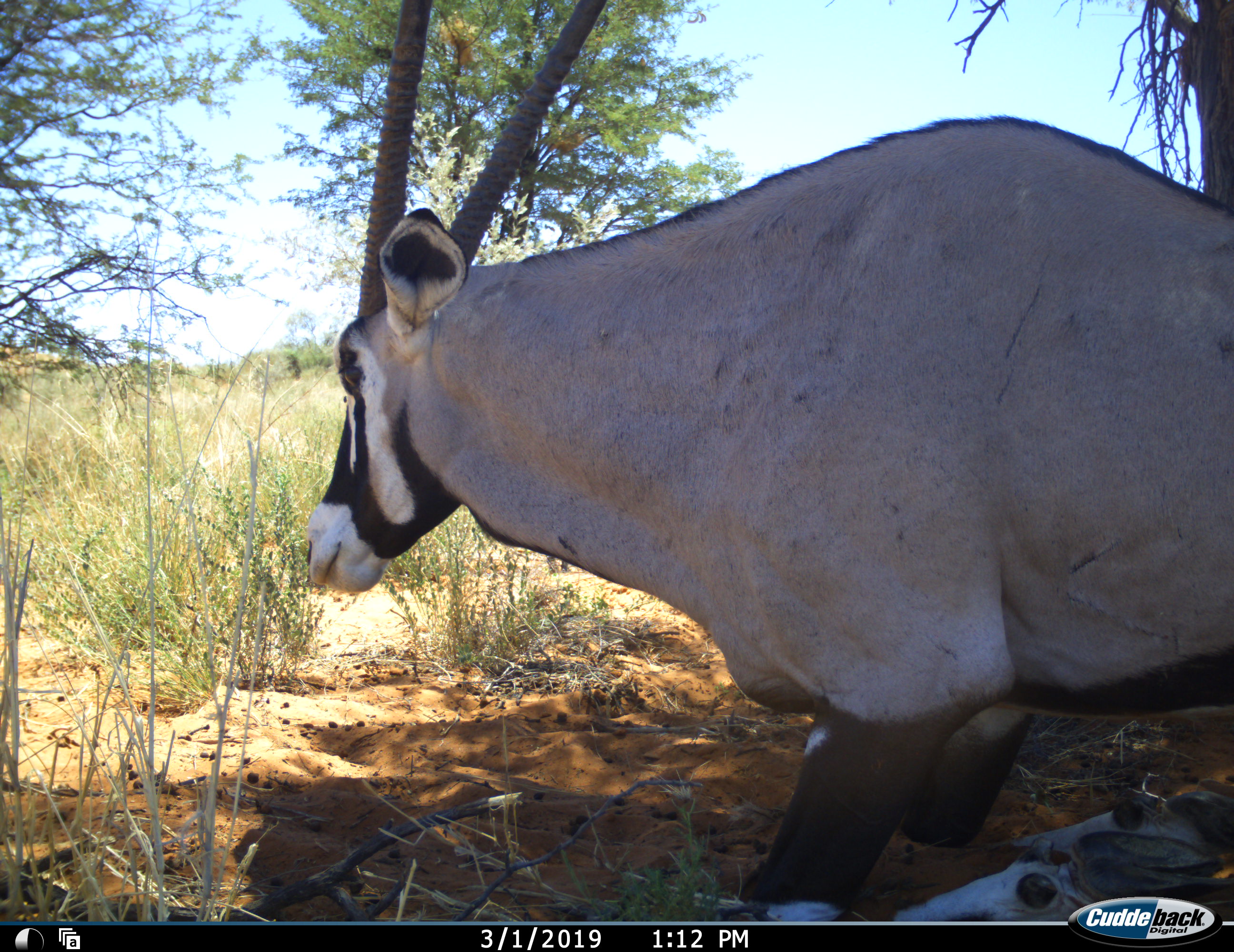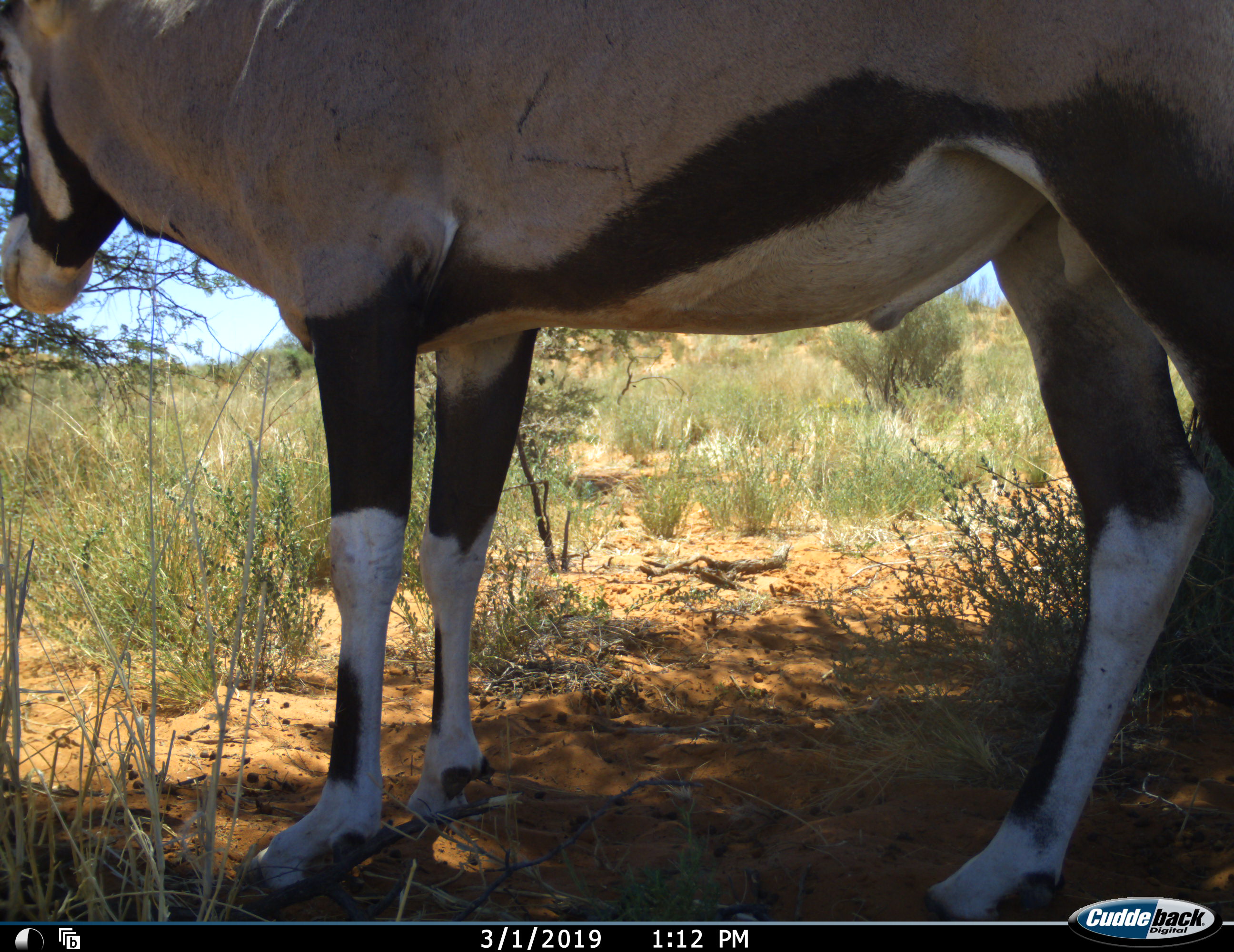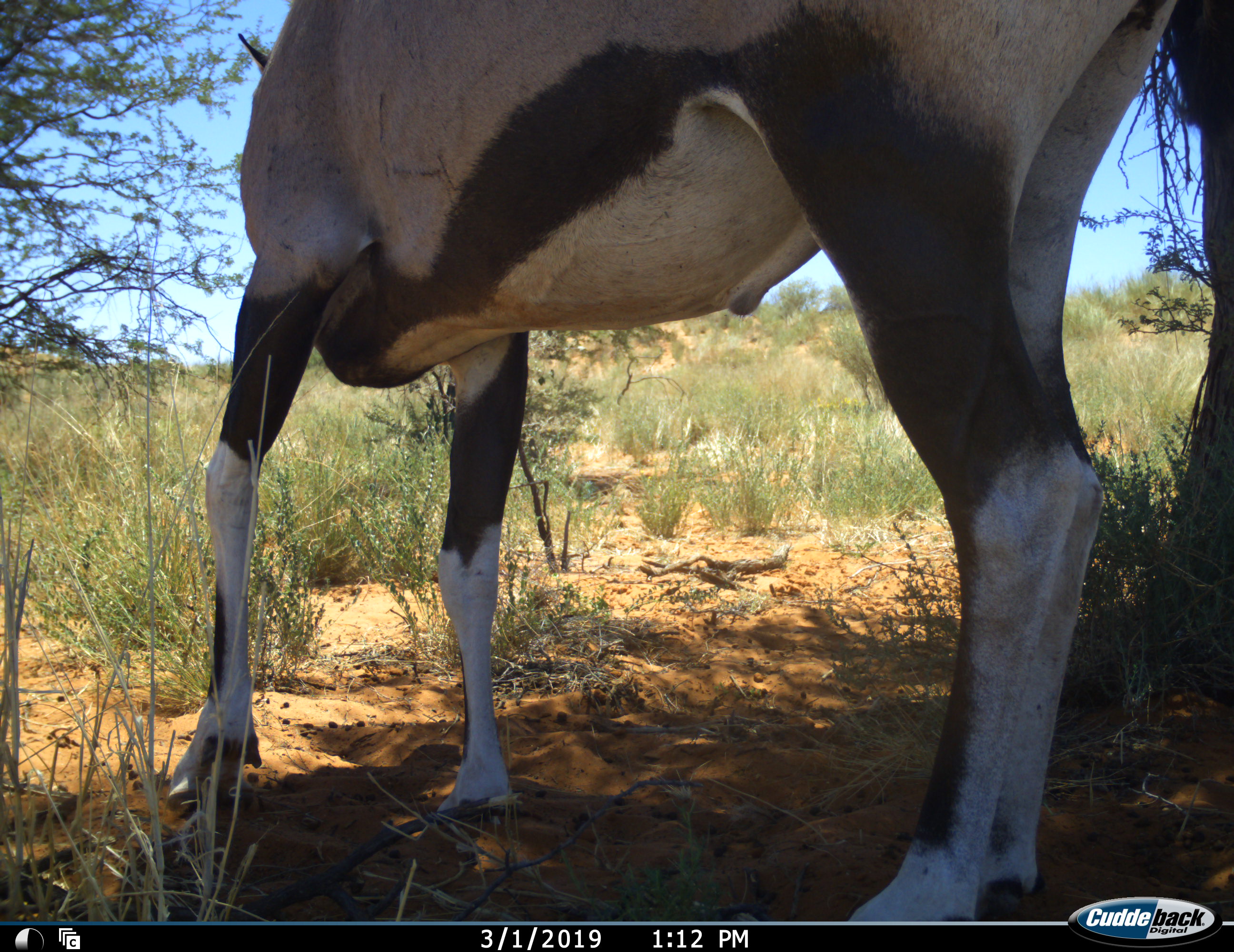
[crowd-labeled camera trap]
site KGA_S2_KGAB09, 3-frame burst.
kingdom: Animalia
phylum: Chordata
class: Mammalia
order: Artiodactyla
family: Bovidae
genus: Oryx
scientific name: Oryx gazella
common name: gemsbok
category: oryx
Oryx (gemsbok) (Oryx gazella), count 1. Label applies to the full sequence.